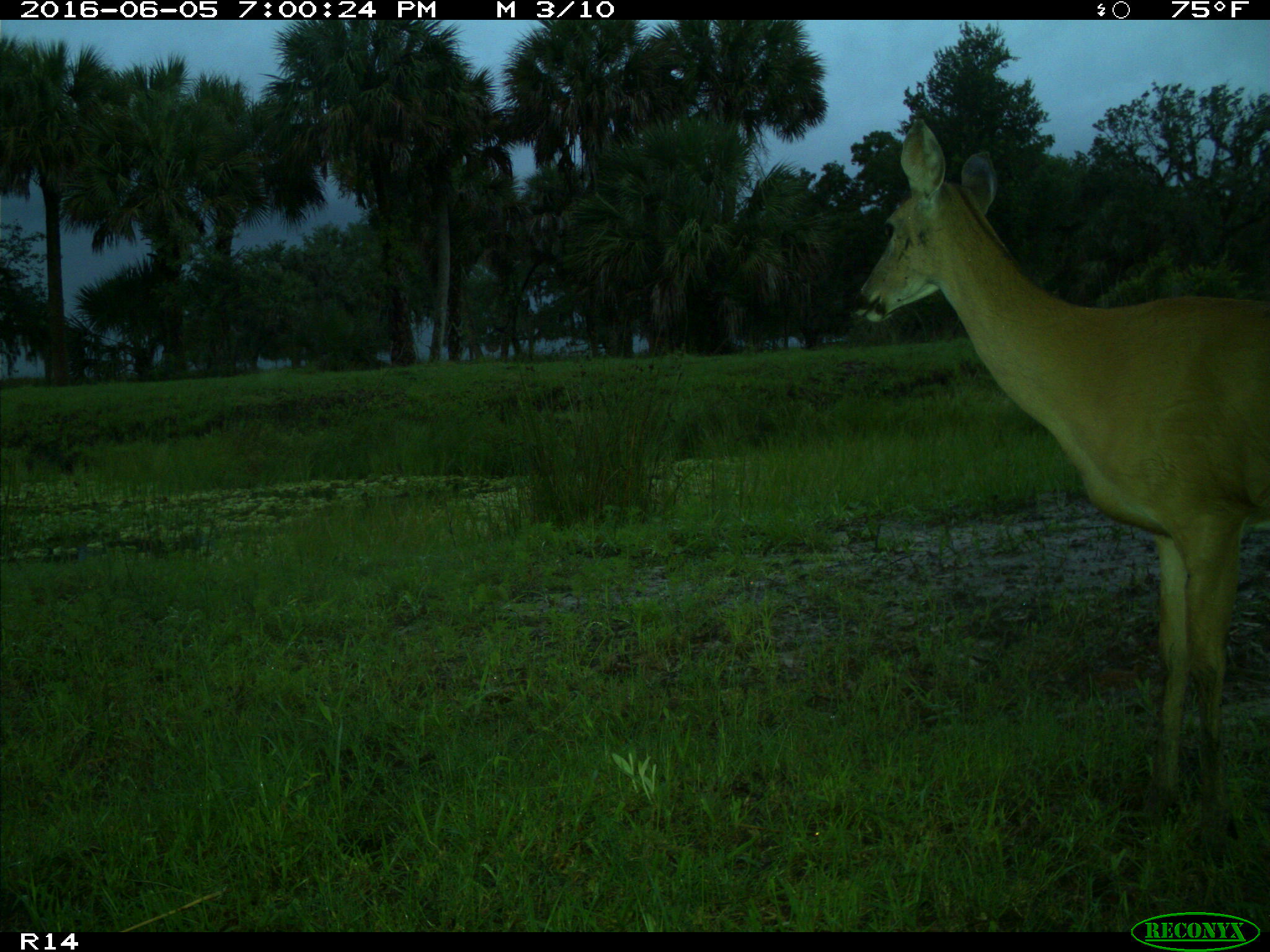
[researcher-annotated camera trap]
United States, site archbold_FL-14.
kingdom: Animalia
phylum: Chordata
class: Mammalia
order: Artiodactyla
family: Cervidae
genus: Odocoileus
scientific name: Odocoileus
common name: deer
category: unidentified deer